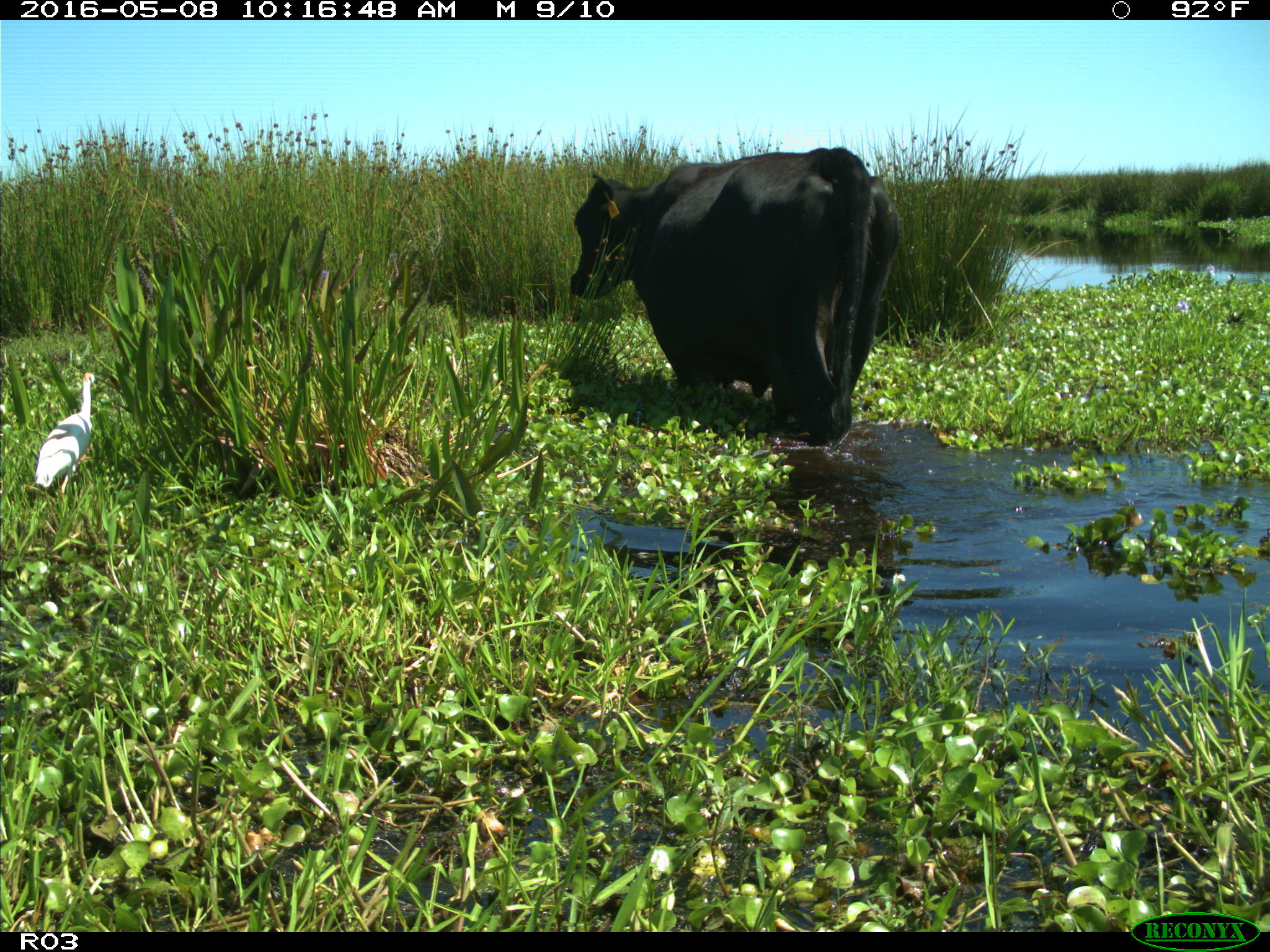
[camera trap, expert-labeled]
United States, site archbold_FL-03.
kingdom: Animalia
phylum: Chordata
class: Mammalia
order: Artiodactyla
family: Bovidae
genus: Bos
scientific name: Bos taurus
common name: domestic cow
Bos taurus (domestic cow).